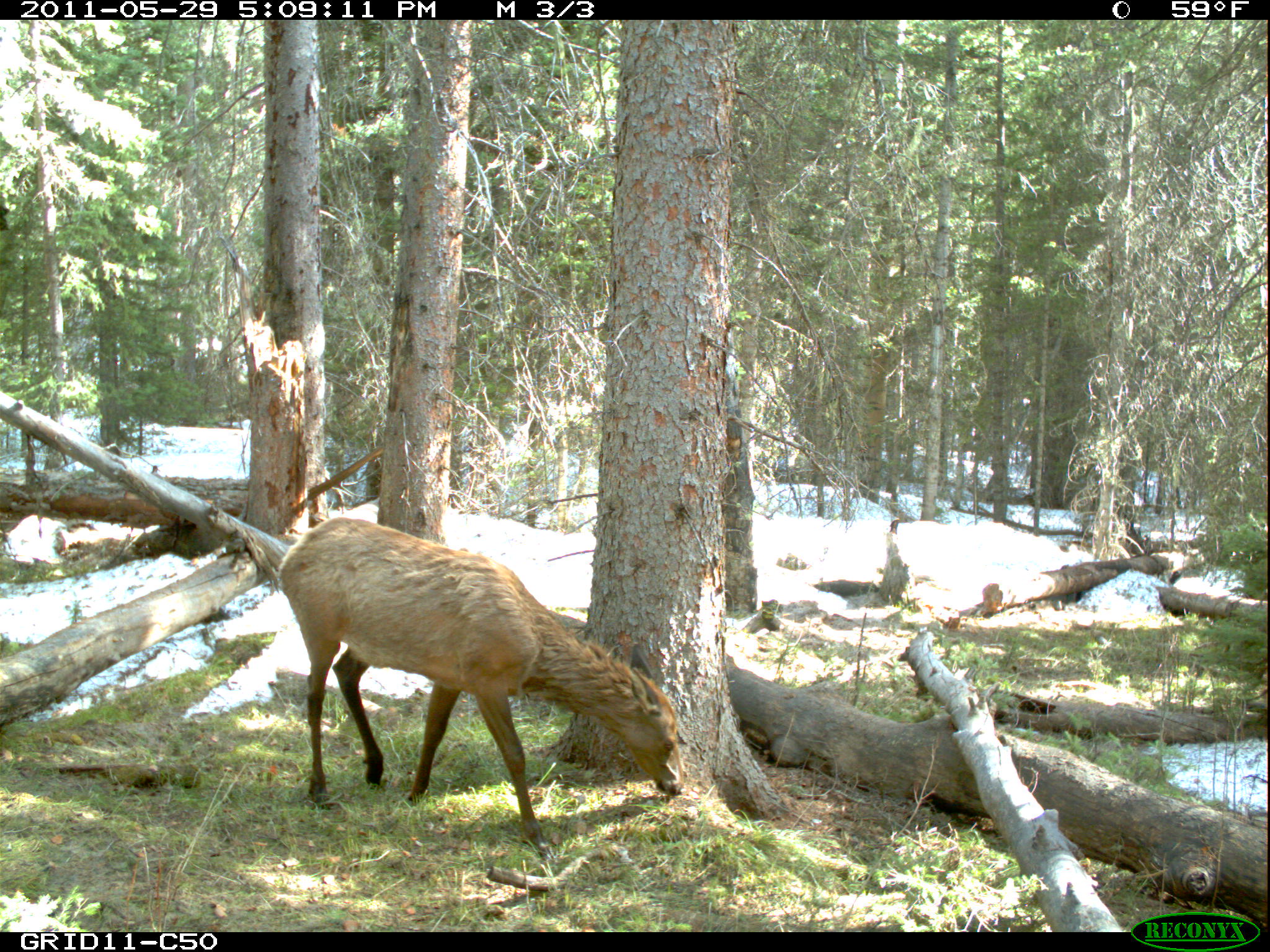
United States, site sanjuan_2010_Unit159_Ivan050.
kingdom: Animalia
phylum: Chordata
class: Mammalia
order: Artiodactyla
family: Cervidae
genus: Cervus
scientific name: Cervus elaphus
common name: red deer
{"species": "Cervus elaphus (red deer)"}